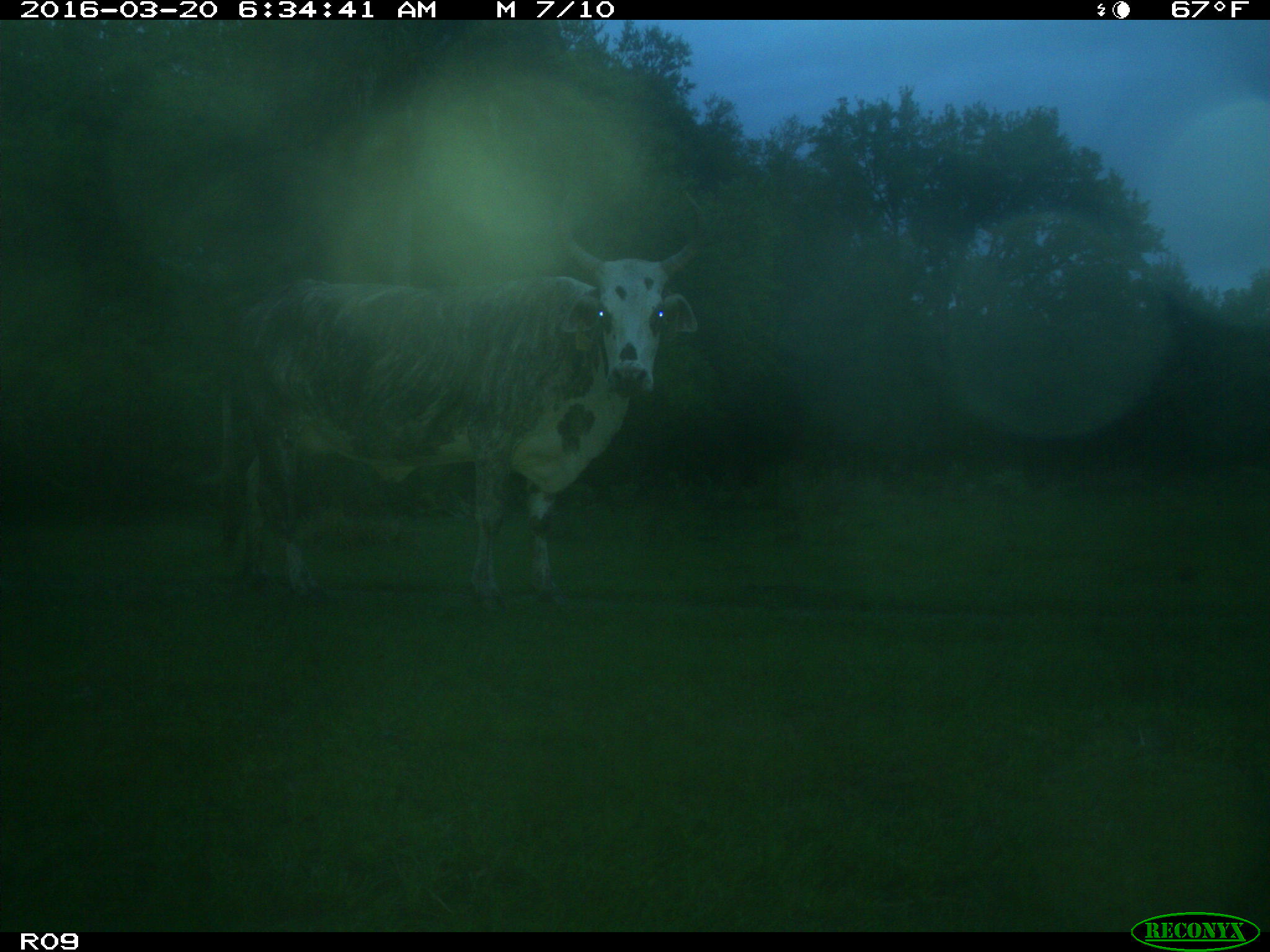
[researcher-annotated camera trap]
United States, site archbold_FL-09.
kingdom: Animalia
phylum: Chordata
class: Mammalia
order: Artiodactyla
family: Bovidae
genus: Bos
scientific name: Bos taurus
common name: domestic cow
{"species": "Bos taurus (domestic cow)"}